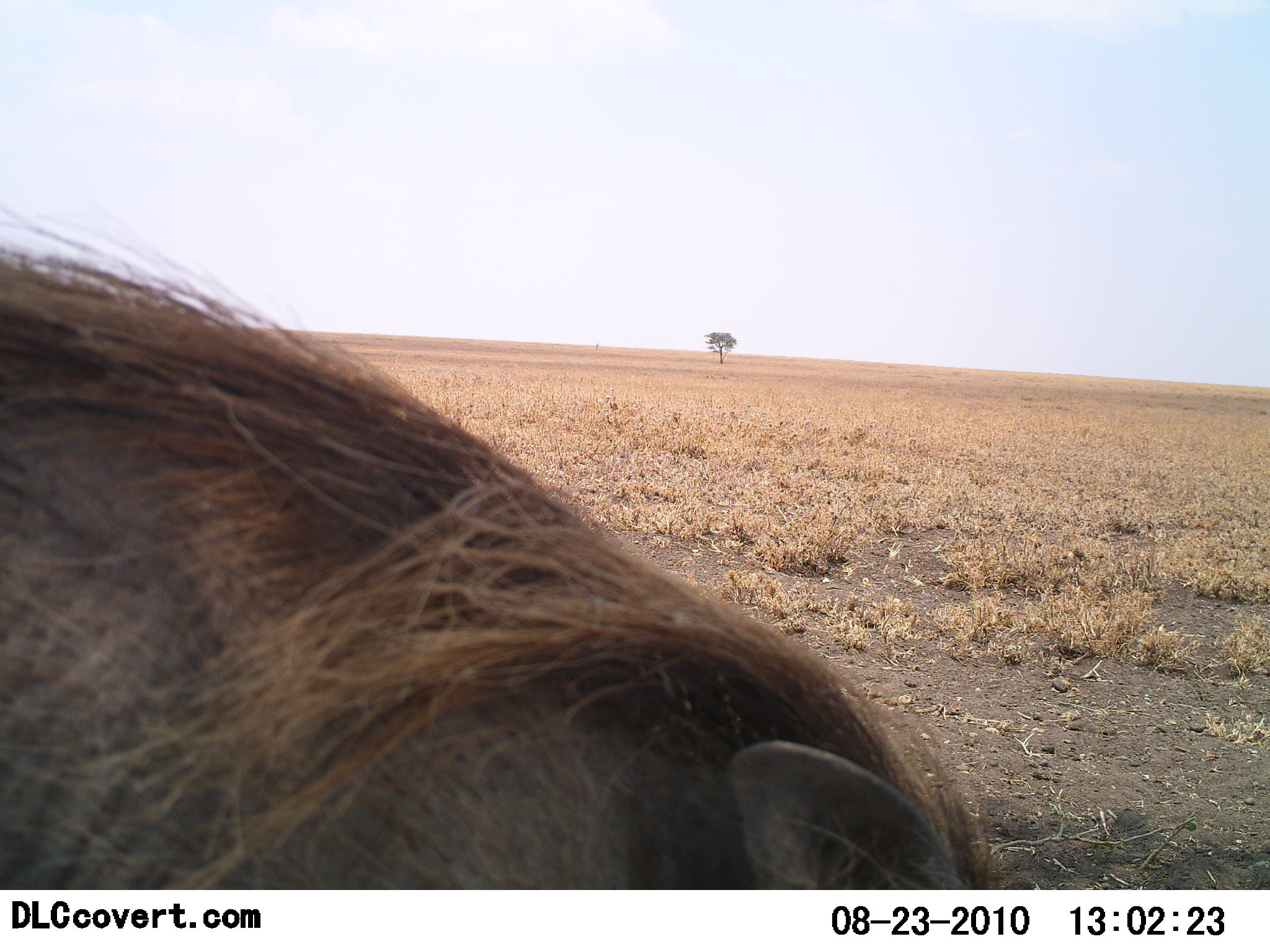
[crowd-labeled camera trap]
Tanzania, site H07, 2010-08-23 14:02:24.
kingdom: Animalia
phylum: Chordata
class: Mammalia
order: Artiodactyla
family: Suidae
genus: Phacochoerus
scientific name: Phacochoerus africanus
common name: warthog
Warthog (Phacochoerus africanus), count 1. Behavior (volunteer vote fractions): standing 71%, resting 7%, moving 0%, interacting 0%. Young present (vote fraction): 0%. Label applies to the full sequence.